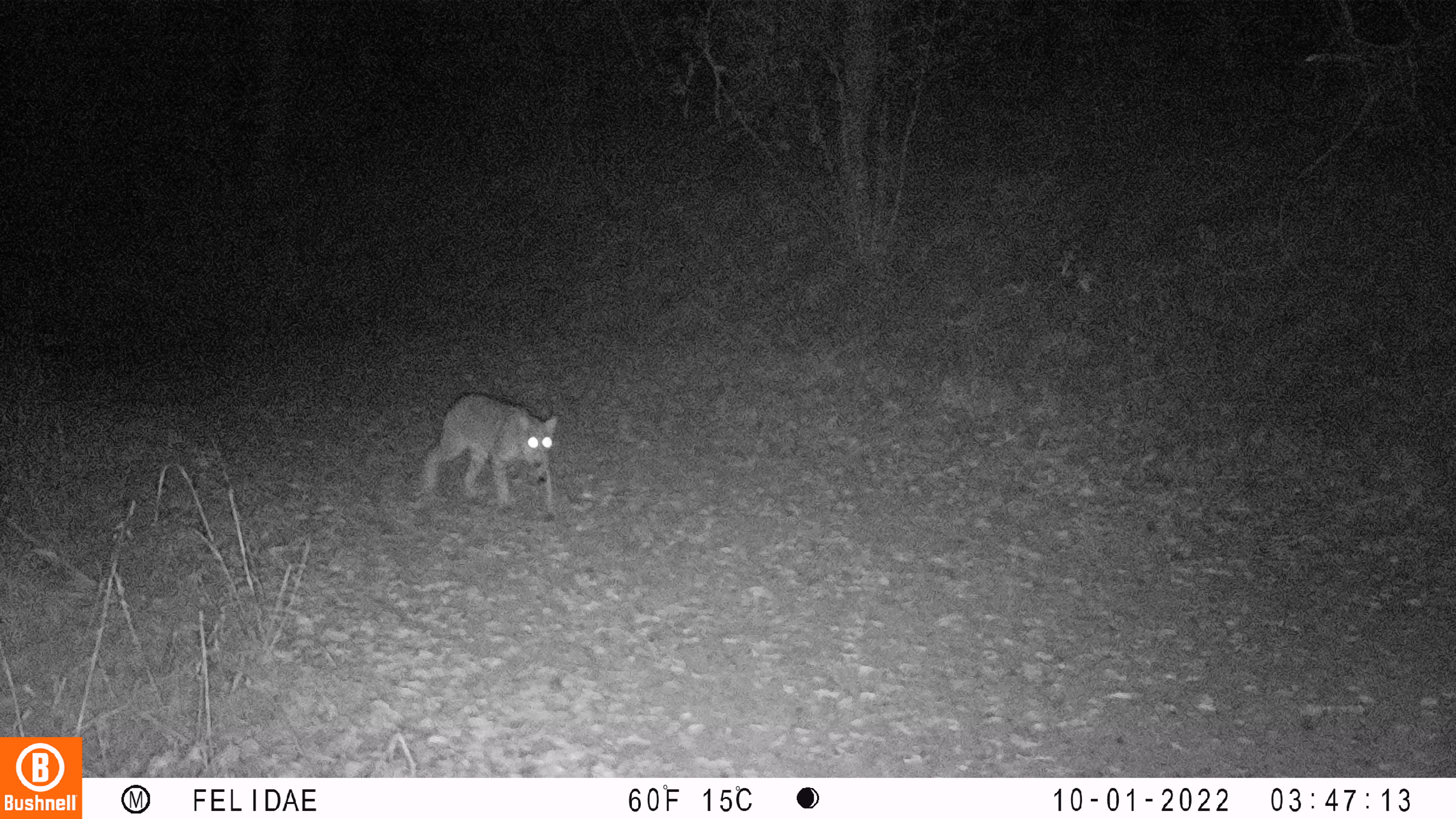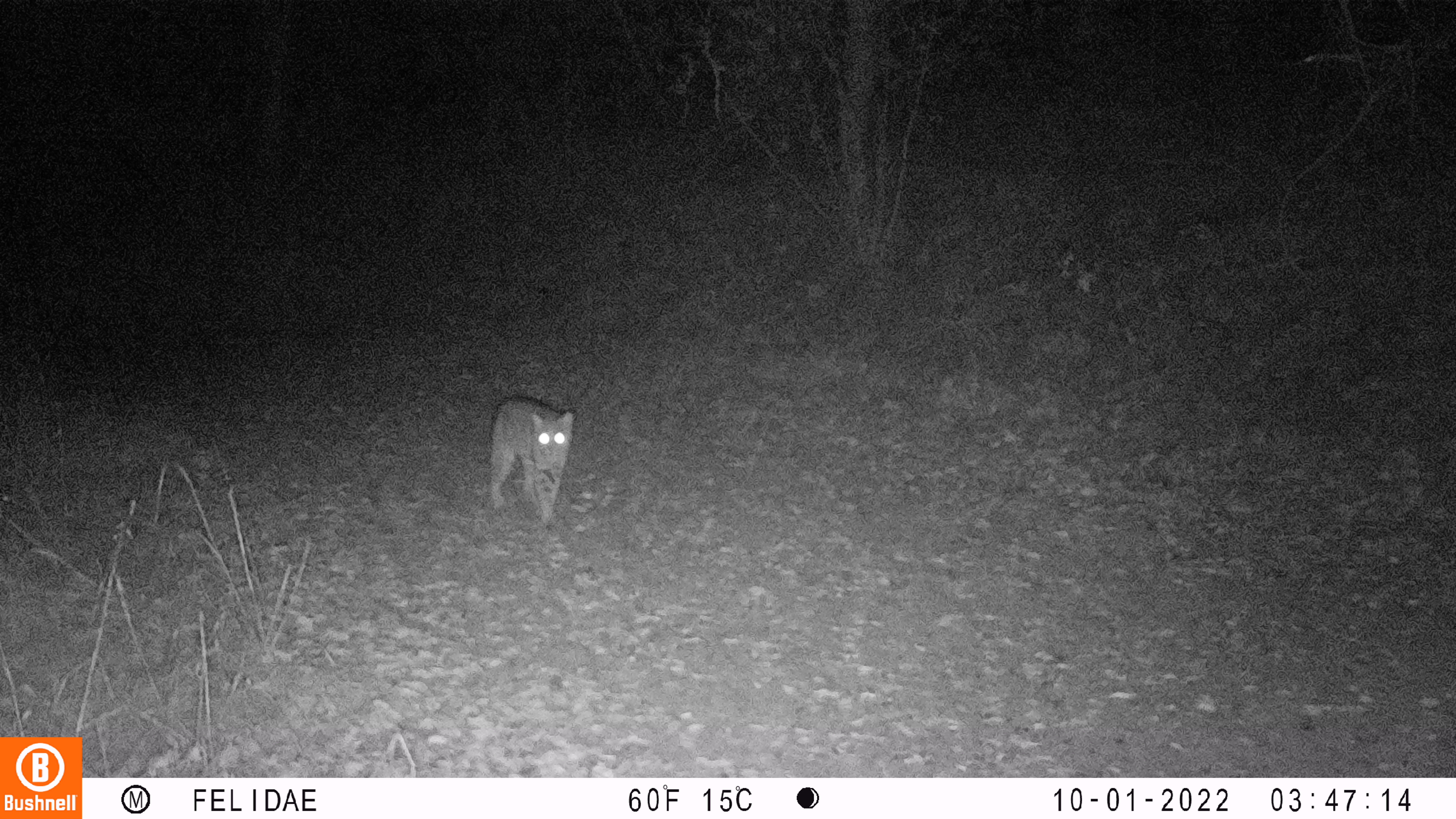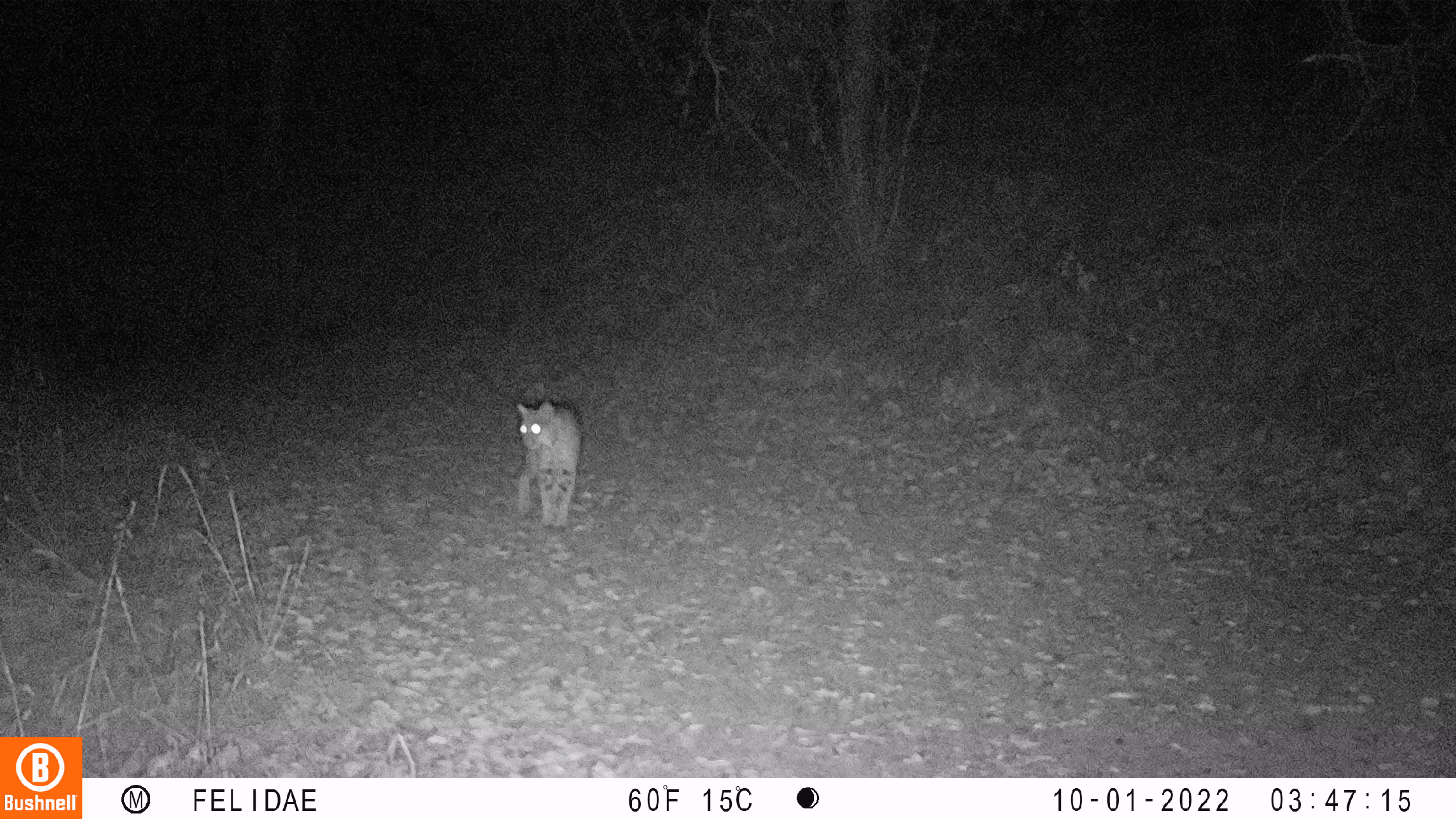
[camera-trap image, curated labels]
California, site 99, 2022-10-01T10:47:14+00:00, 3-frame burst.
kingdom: Animalia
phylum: Chordata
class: Mammalia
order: Carnivora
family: Felidae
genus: Lynx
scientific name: Lynx rufus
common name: bobcat